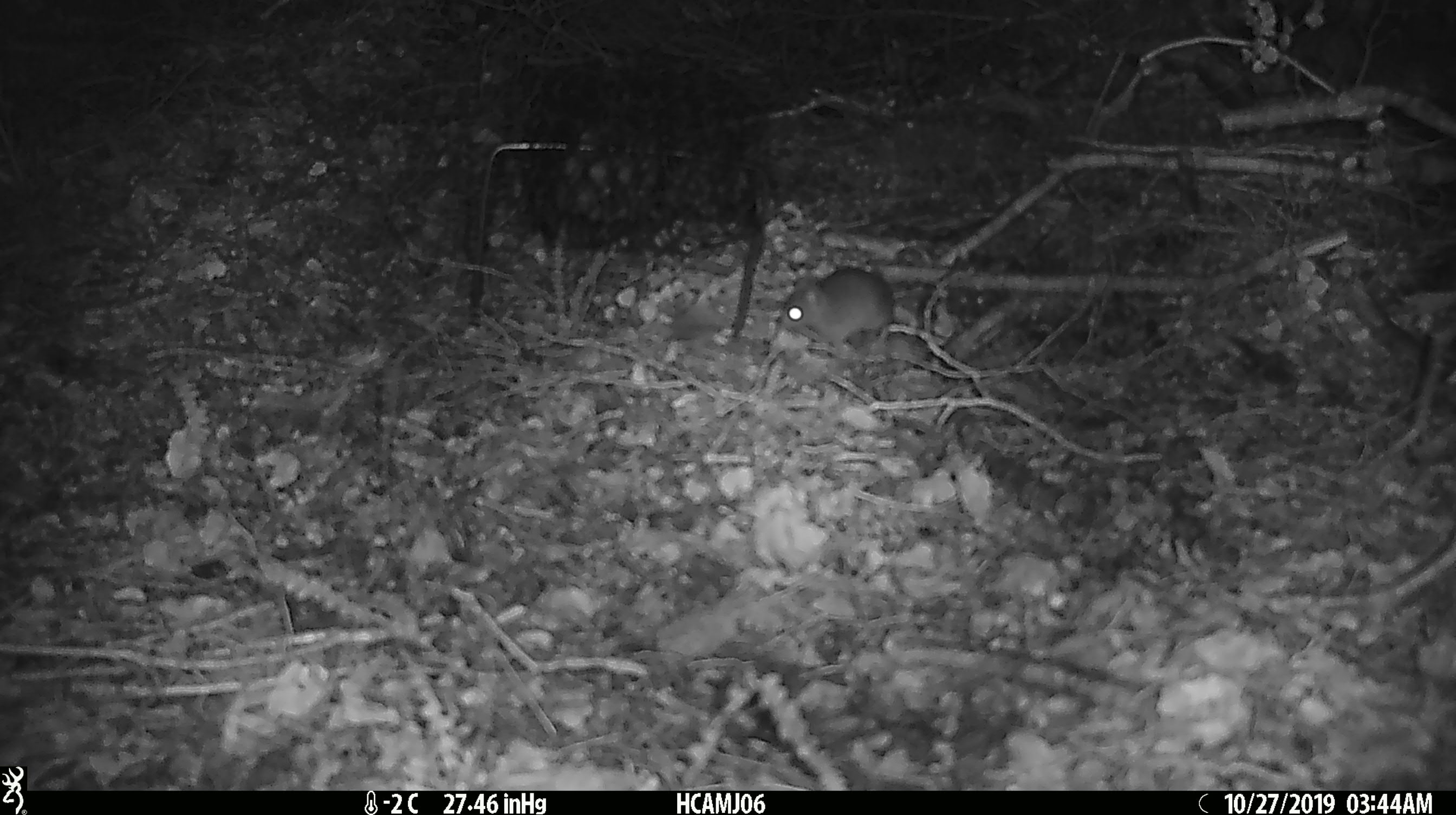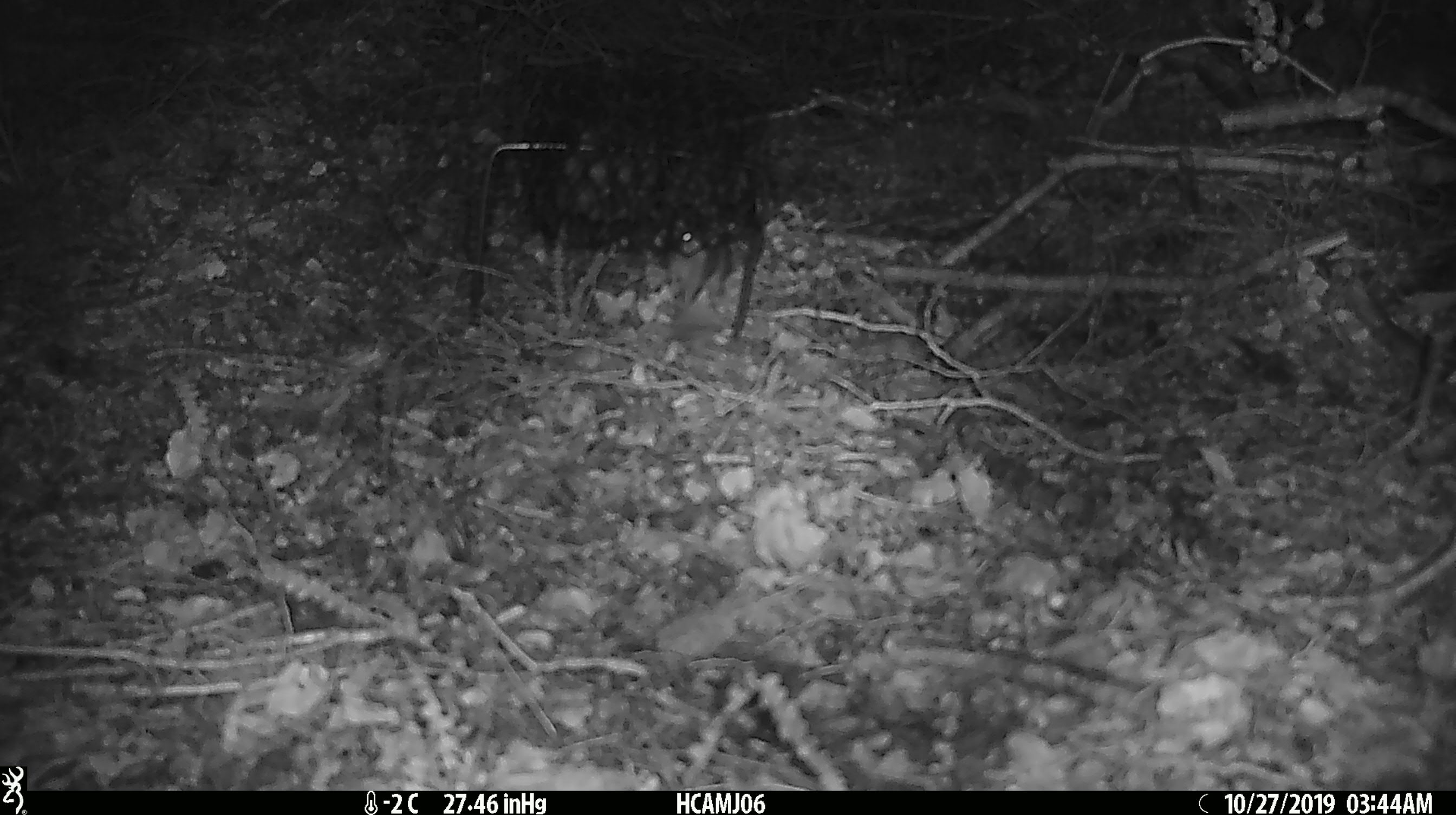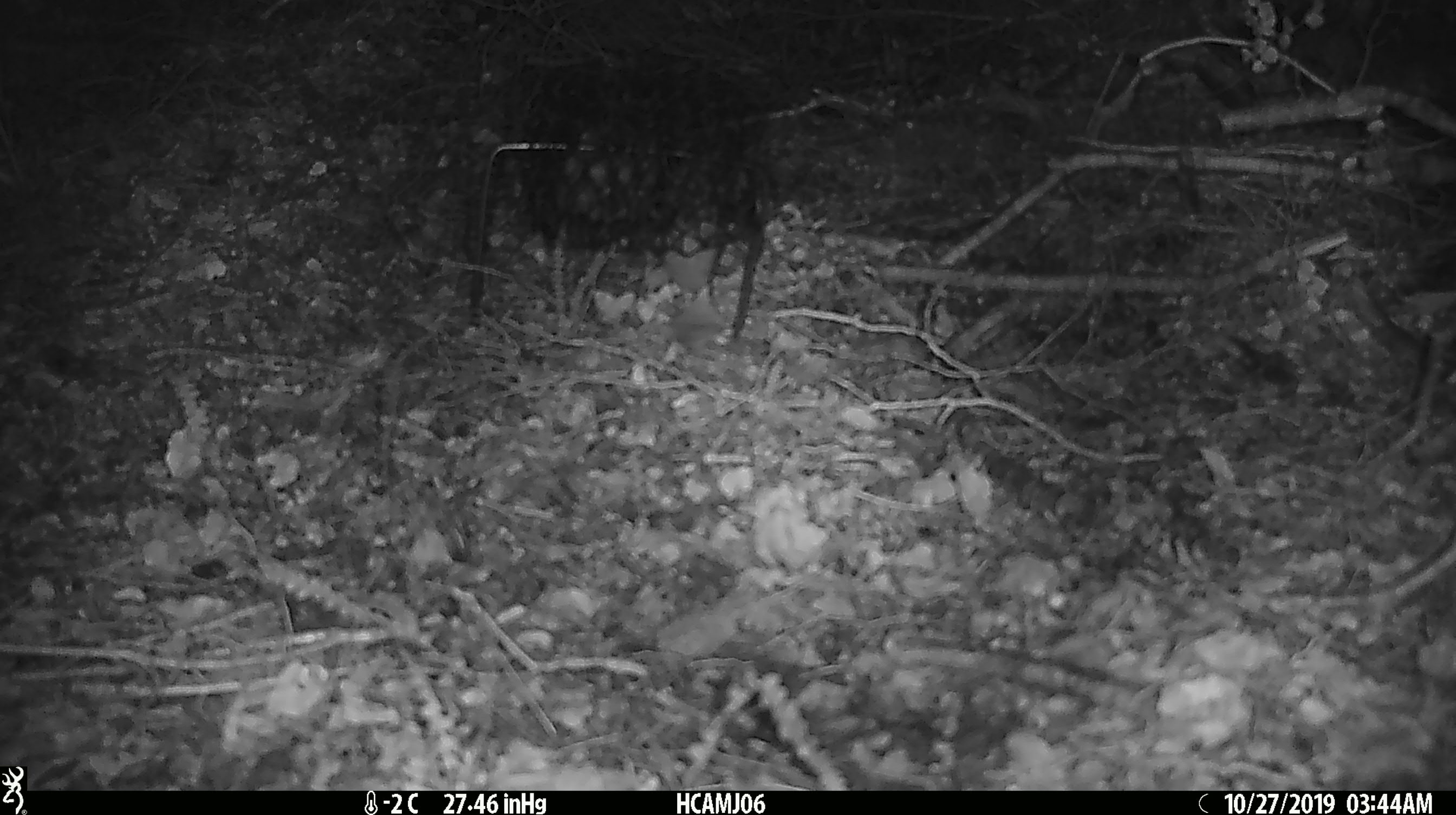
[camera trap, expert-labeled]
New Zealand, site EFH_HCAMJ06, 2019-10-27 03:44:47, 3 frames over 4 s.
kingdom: Animalia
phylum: Chordata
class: Mammalia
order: Rodentia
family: Muridae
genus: Mus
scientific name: Mus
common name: mouse